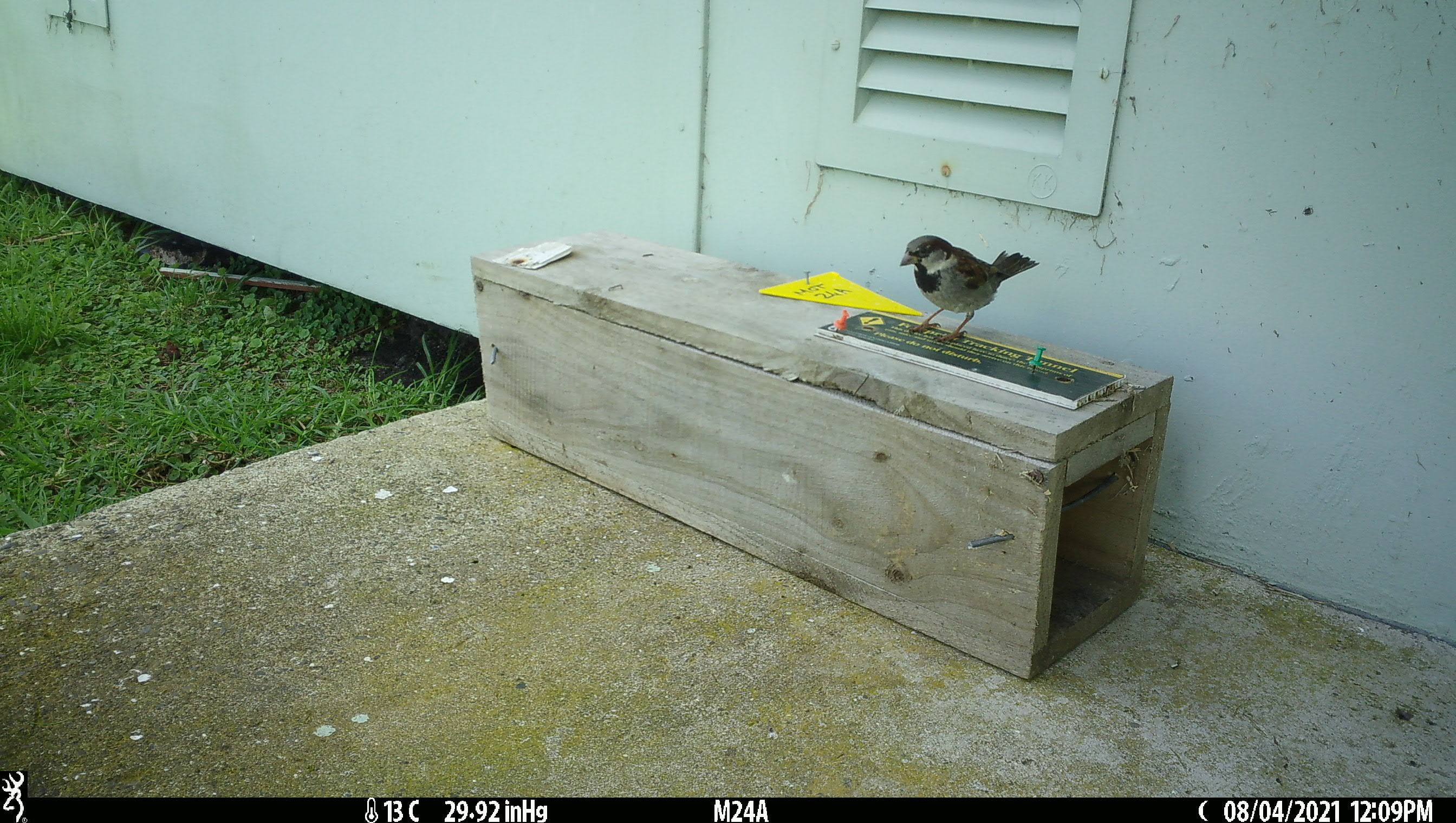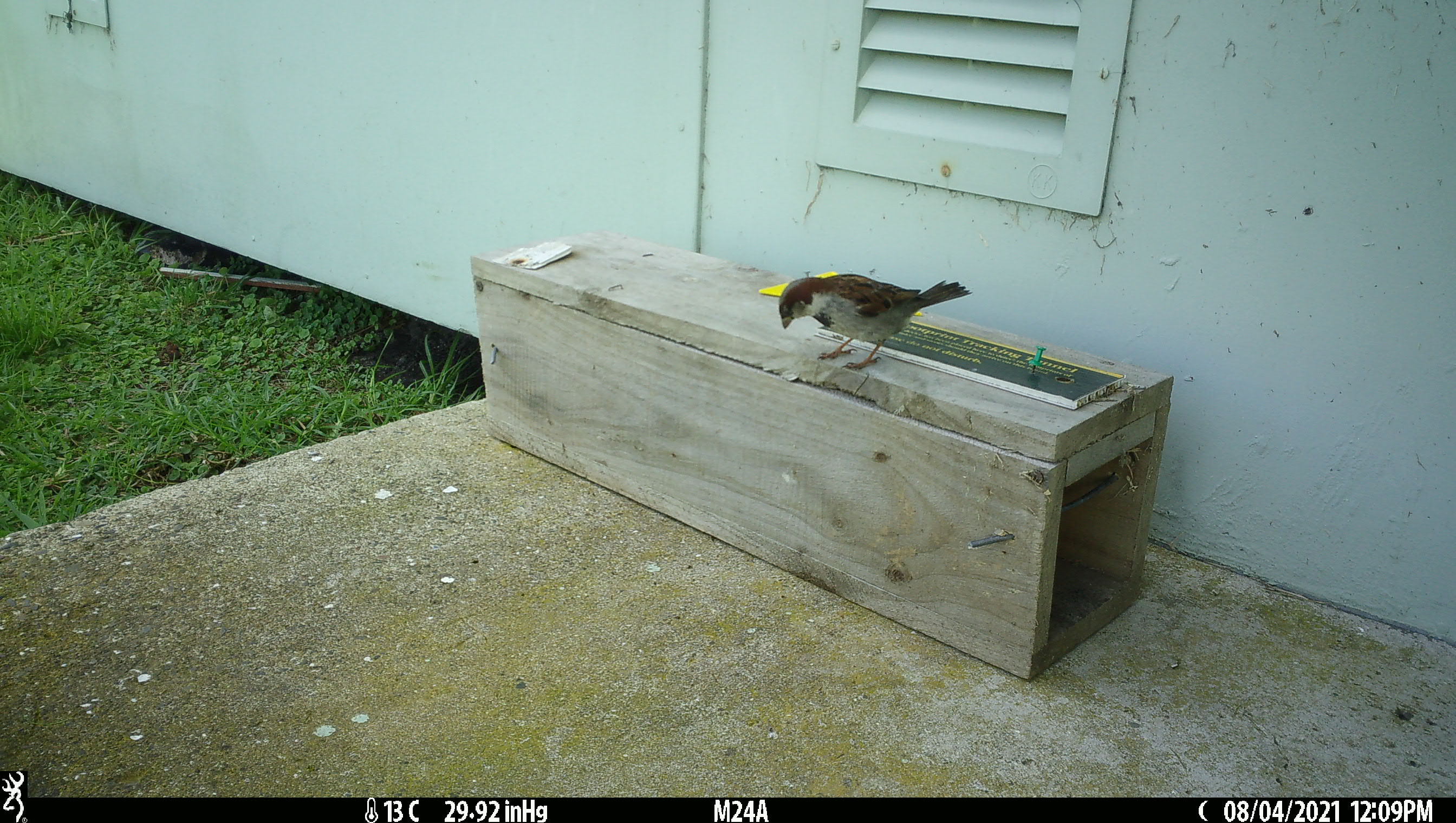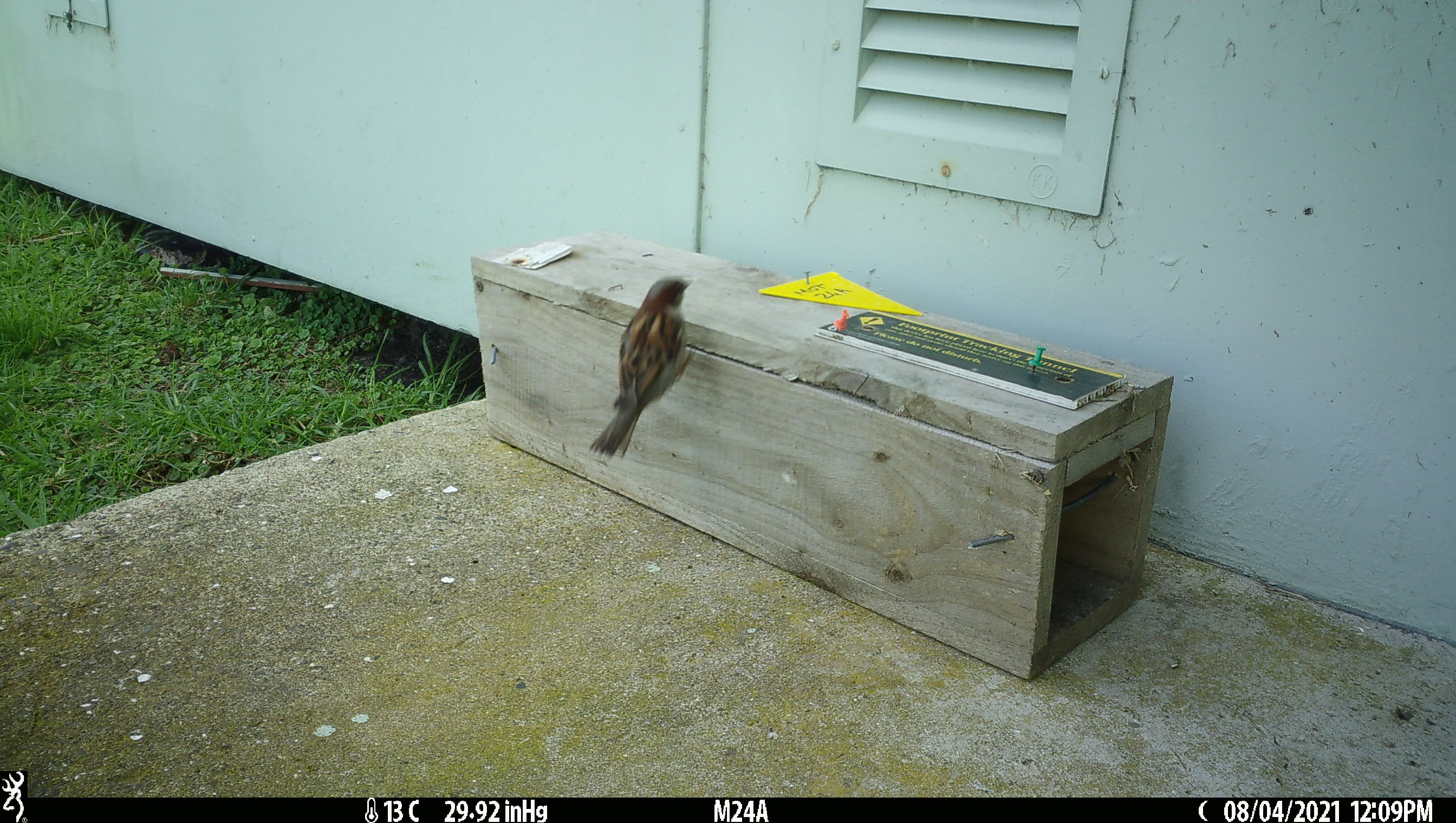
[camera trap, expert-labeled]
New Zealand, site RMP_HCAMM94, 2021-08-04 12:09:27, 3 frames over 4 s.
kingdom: Animalia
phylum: Chordata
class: Aves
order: Passeriformes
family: Passeridae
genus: Passer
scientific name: Passer domesticus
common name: house sparrow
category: sparrow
Sparrow (house sparrow) (Passer domesticus).